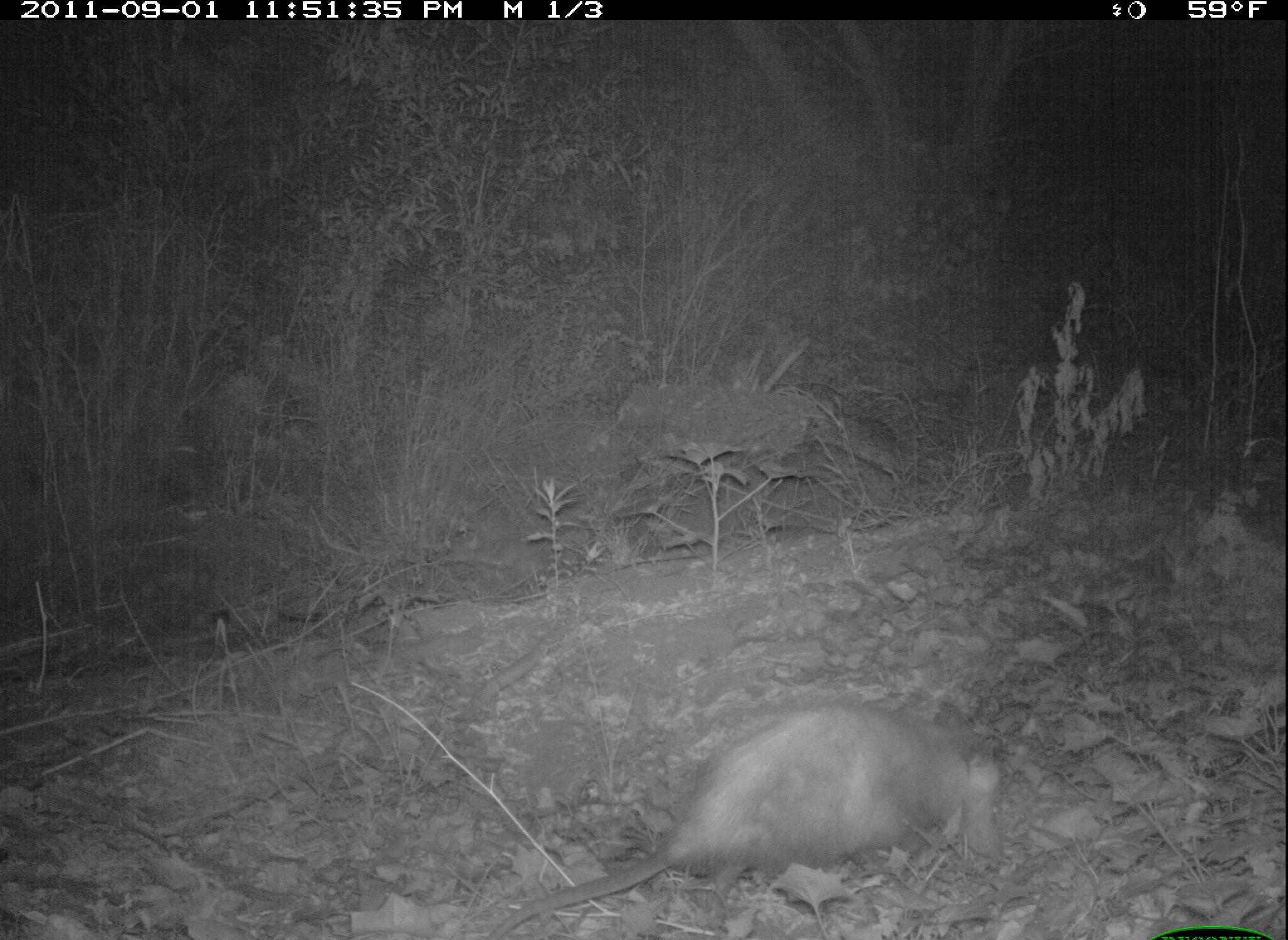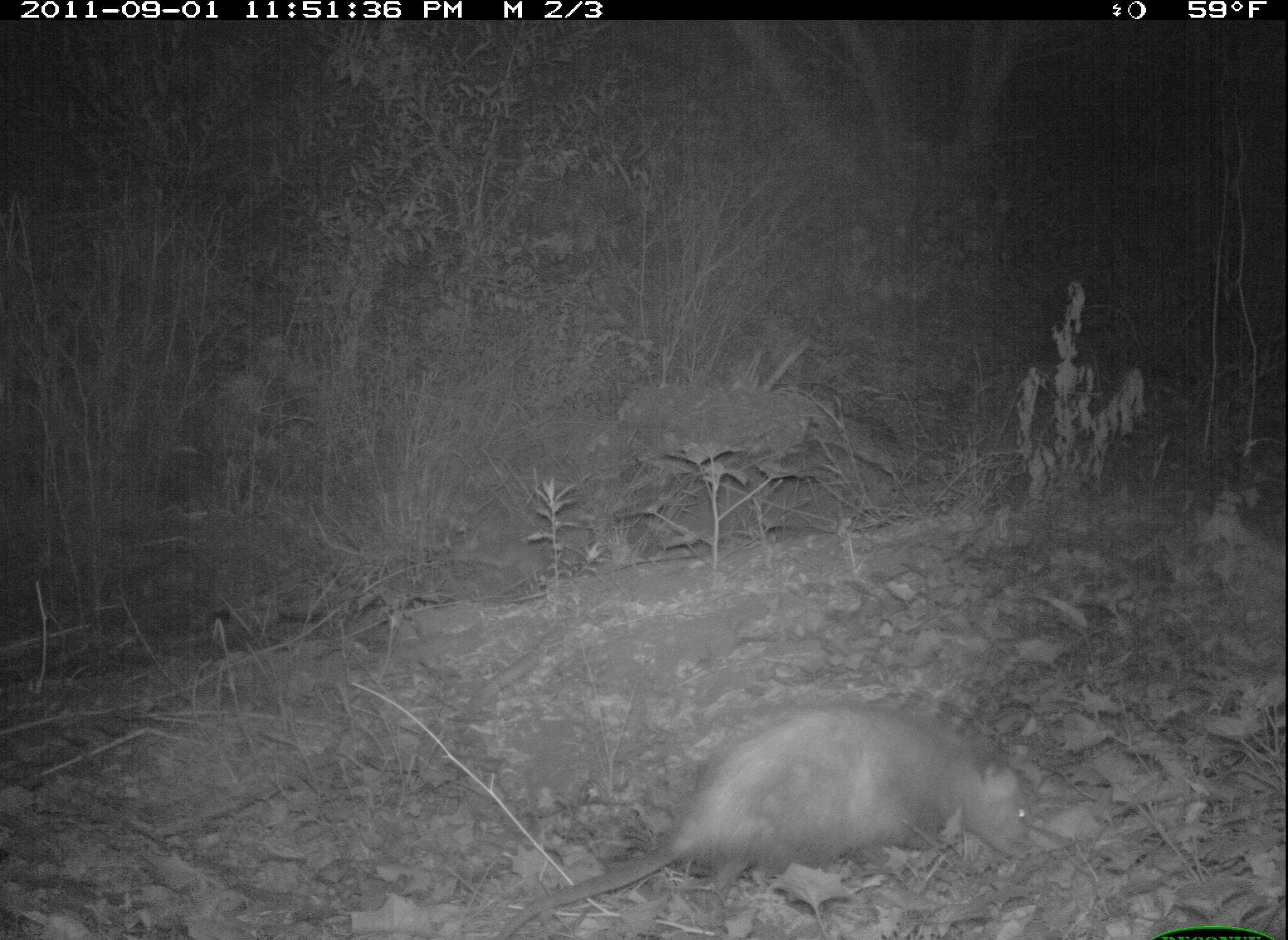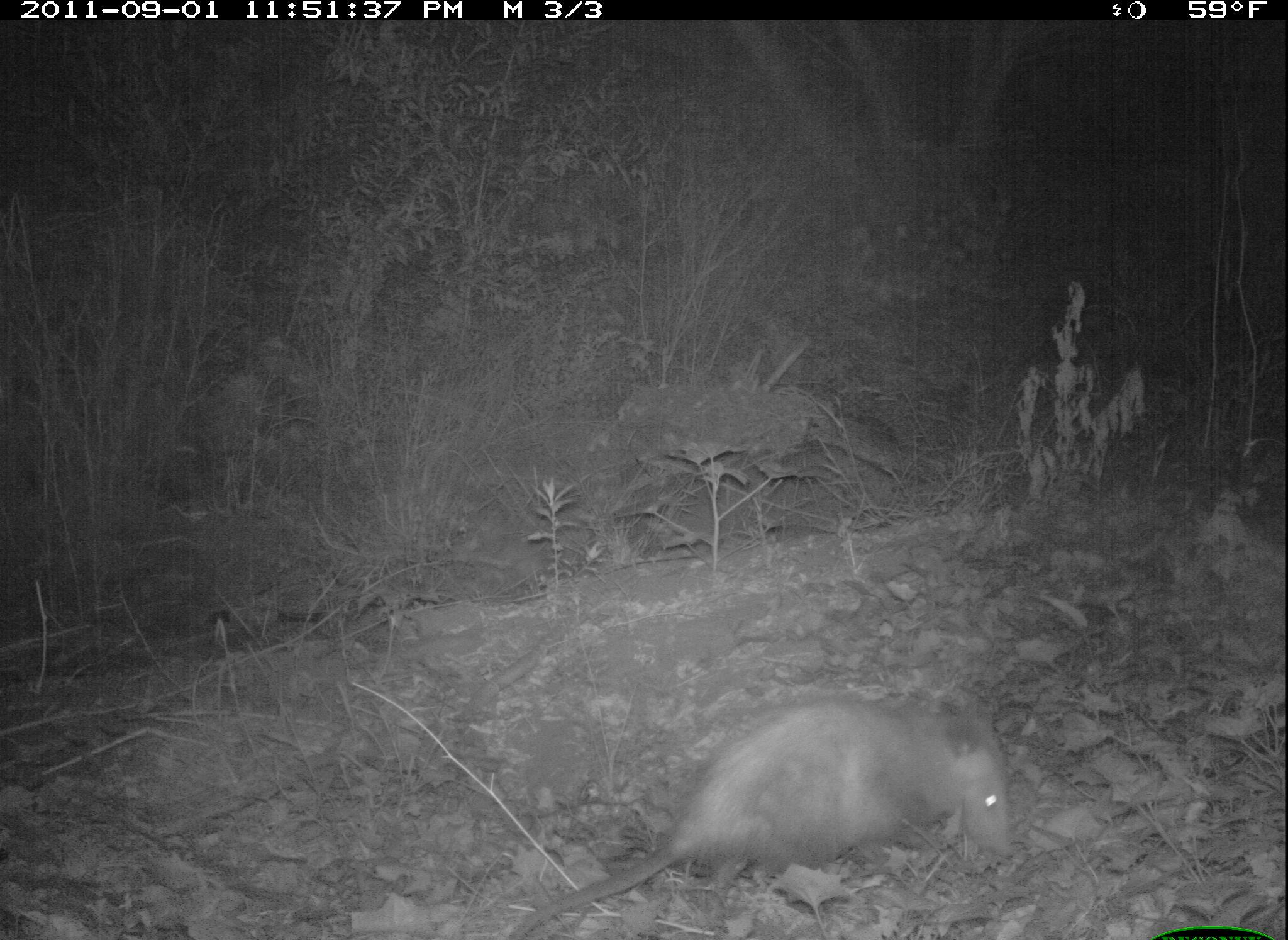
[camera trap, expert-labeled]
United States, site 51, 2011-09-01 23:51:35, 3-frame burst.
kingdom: Animalia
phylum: Chordata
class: Mammalia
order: Didelphimorphia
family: Didelphidae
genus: Didelphis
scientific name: Didelphis virginiana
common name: virginia opossum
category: opossum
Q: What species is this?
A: Opossum (virginia opossum) (Didelphis virginiana).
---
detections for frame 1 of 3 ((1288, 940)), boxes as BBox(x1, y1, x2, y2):
opossum: BBox(496, 696, 1018, 926)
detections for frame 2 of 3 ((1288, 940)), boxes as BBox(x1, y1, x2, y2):
opossum: BBox(496, 696, 1035, 940)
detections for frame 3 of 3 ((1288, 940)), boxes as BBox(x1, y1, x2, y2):
opossum: BBox(515, 696, 1018, 940)